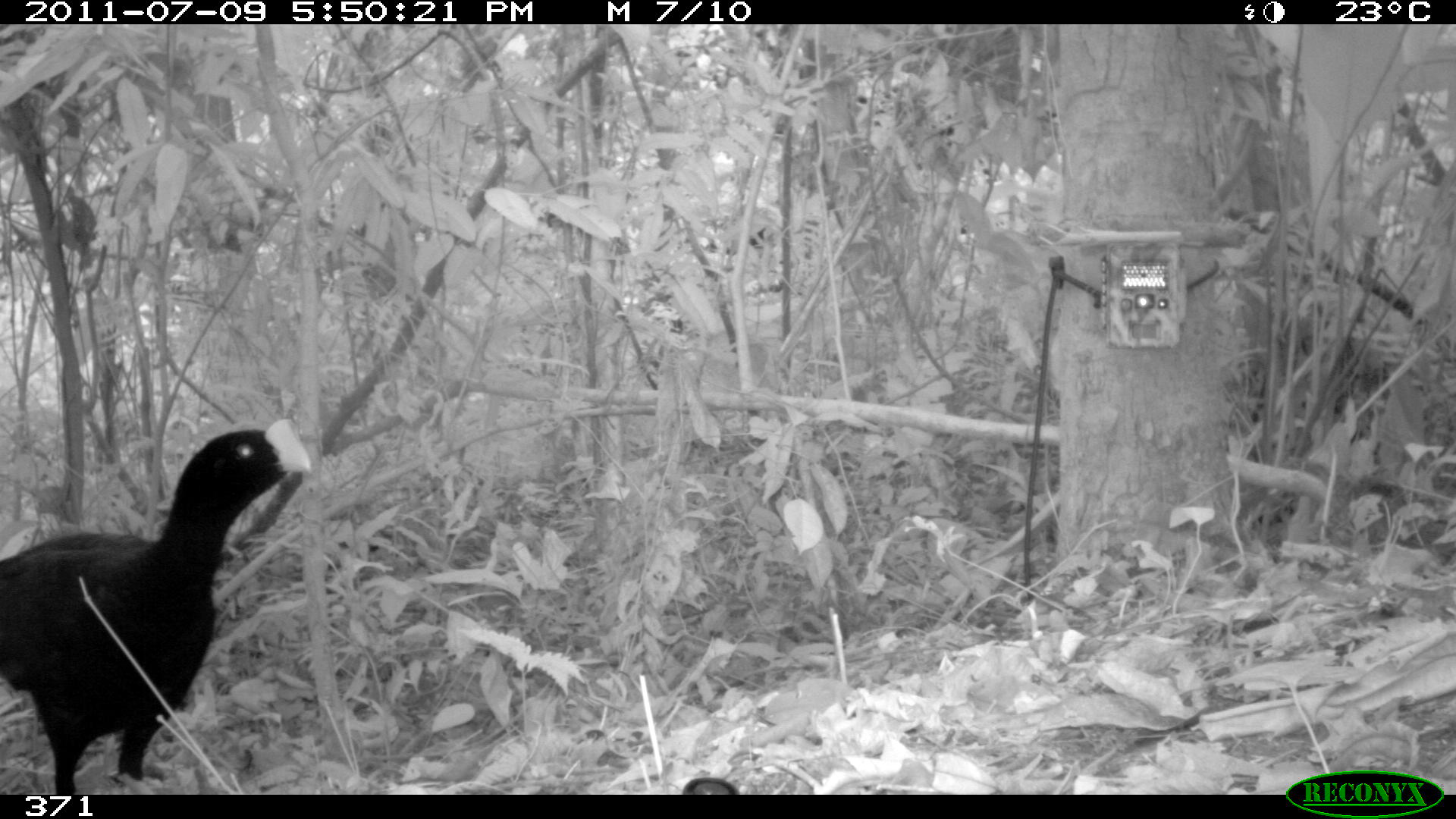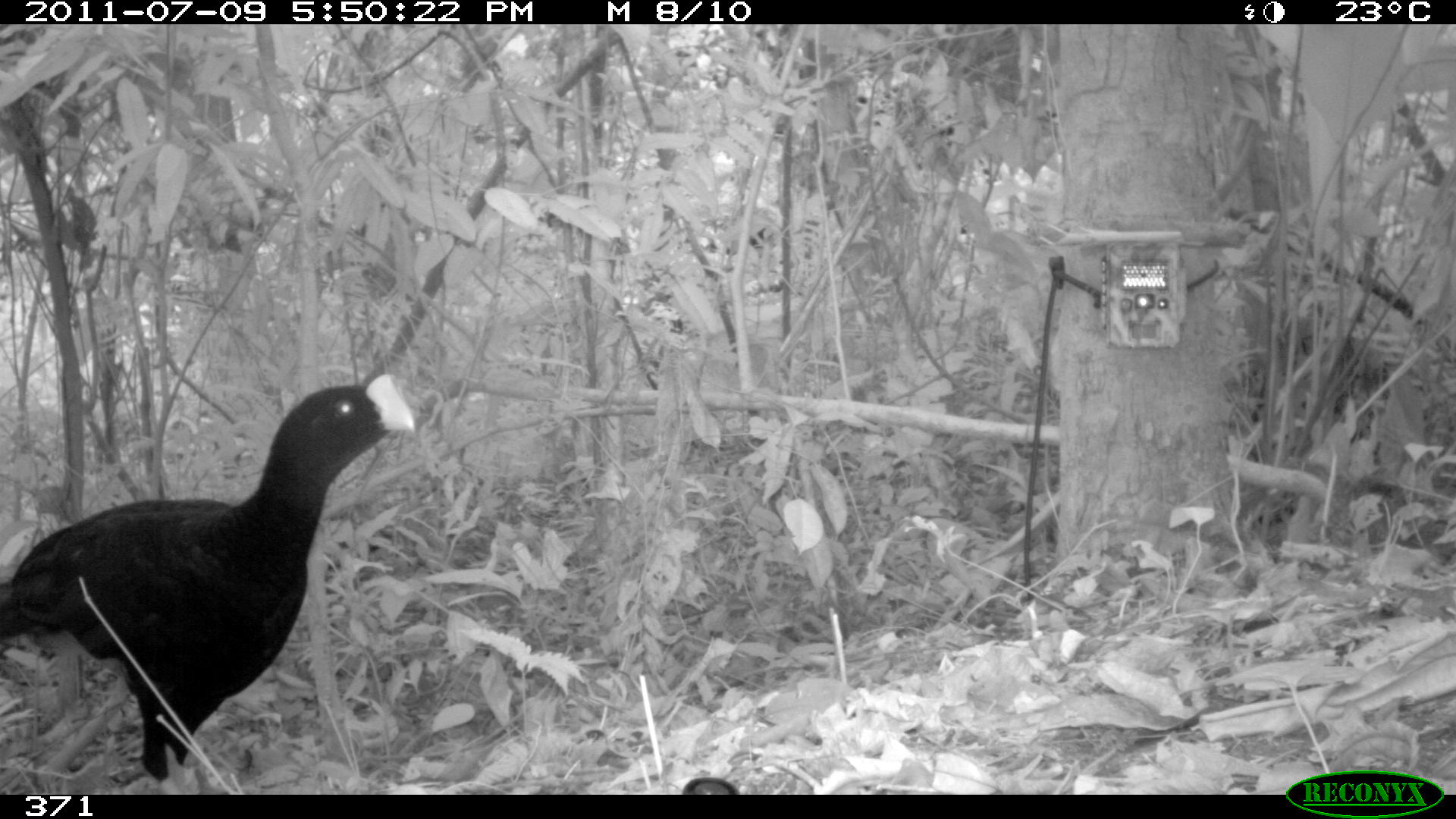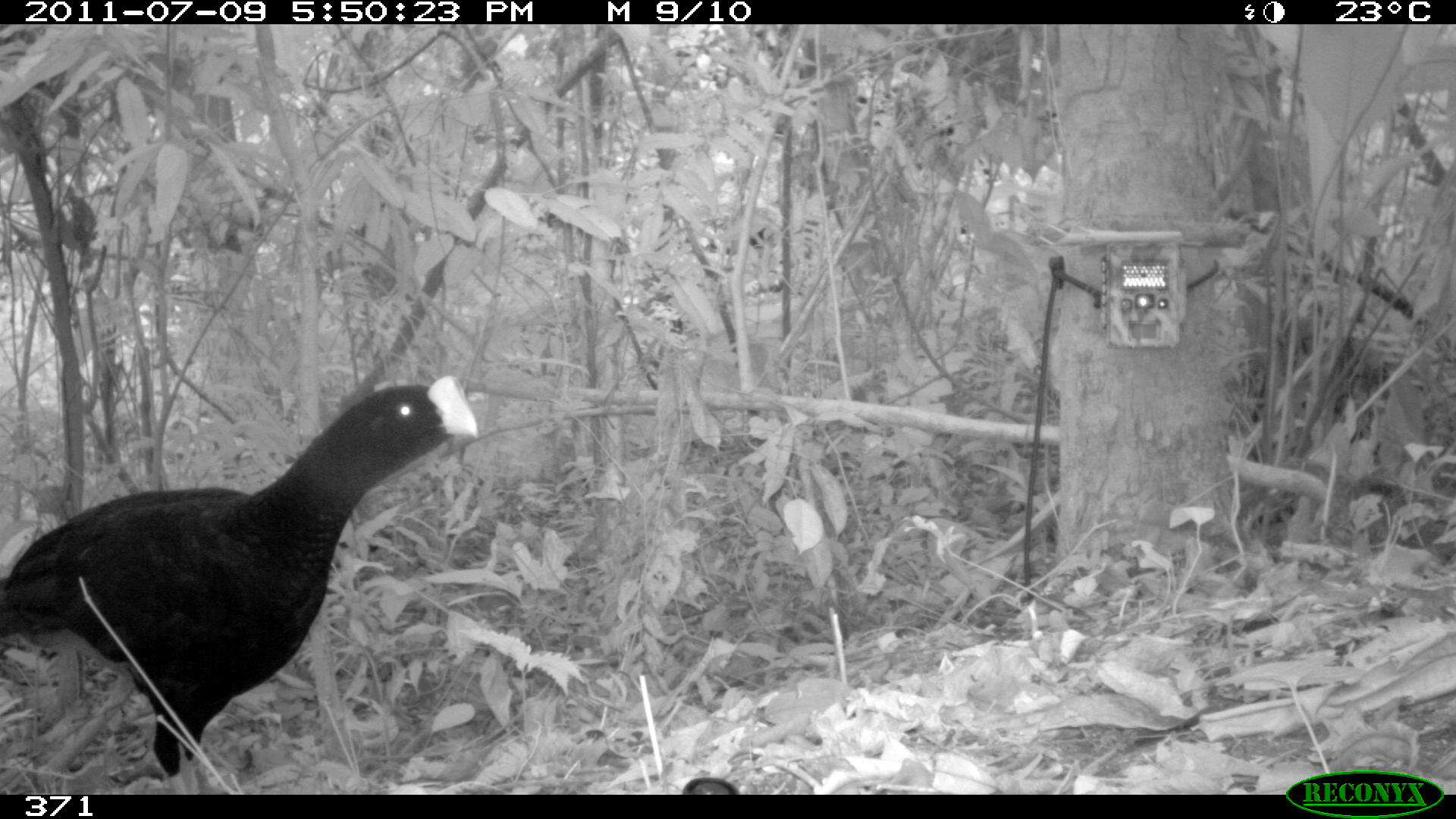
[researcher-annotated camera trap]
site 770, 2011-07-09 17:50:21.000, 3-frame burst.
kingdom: Animalia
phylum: Chordata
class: Aves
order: Galliformes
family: Cracidae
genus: Mitu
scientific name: Mitu tuberosum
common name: razor-billed curassow